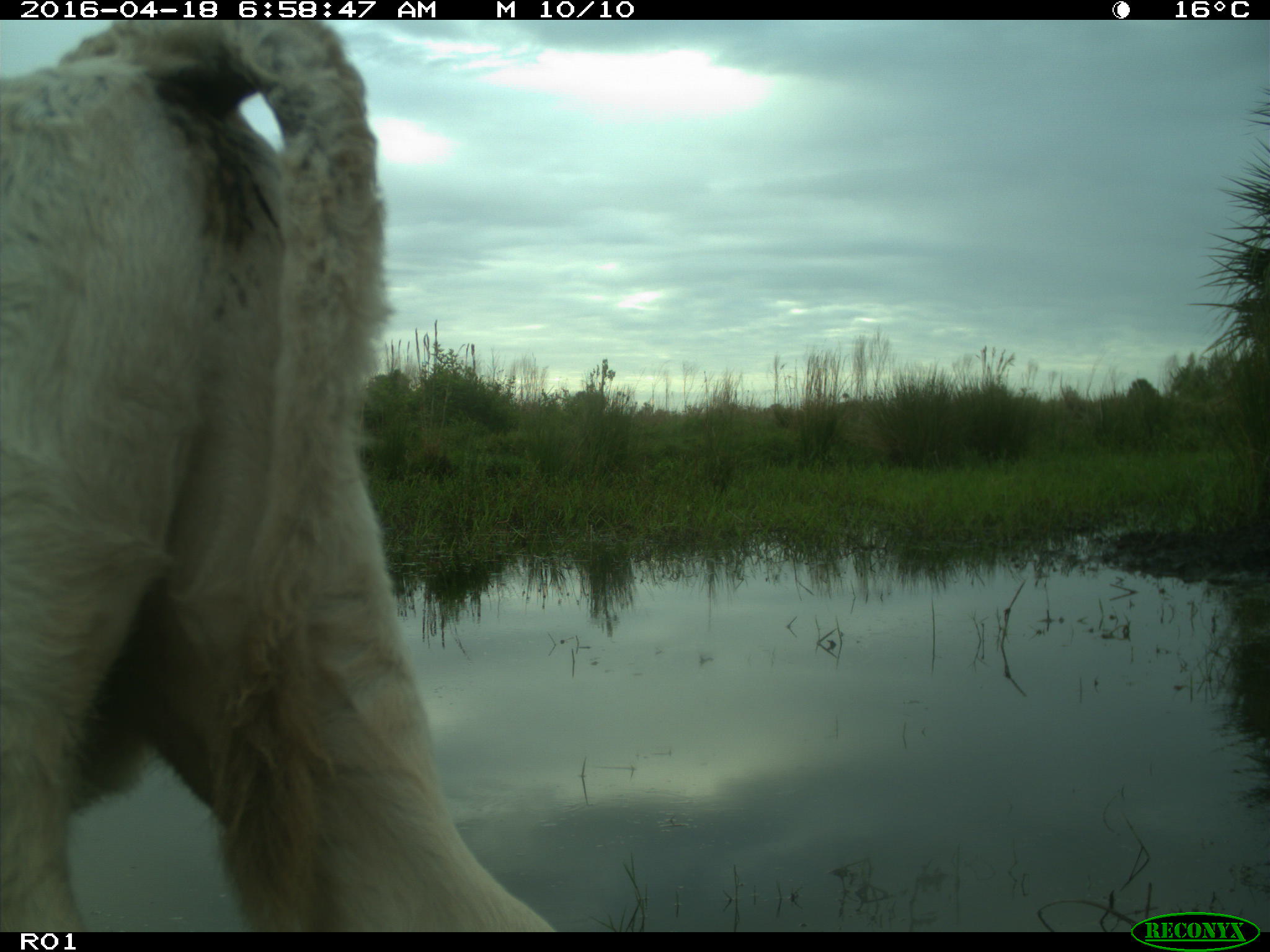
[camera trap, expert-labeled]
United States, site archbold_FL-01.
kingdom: Animalia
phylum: Chordata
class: Mammalia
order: Artiodactyla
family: Bovidae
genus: Bos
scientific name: Bos taurus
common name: domestic cow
Bos taurus (domestic cow).